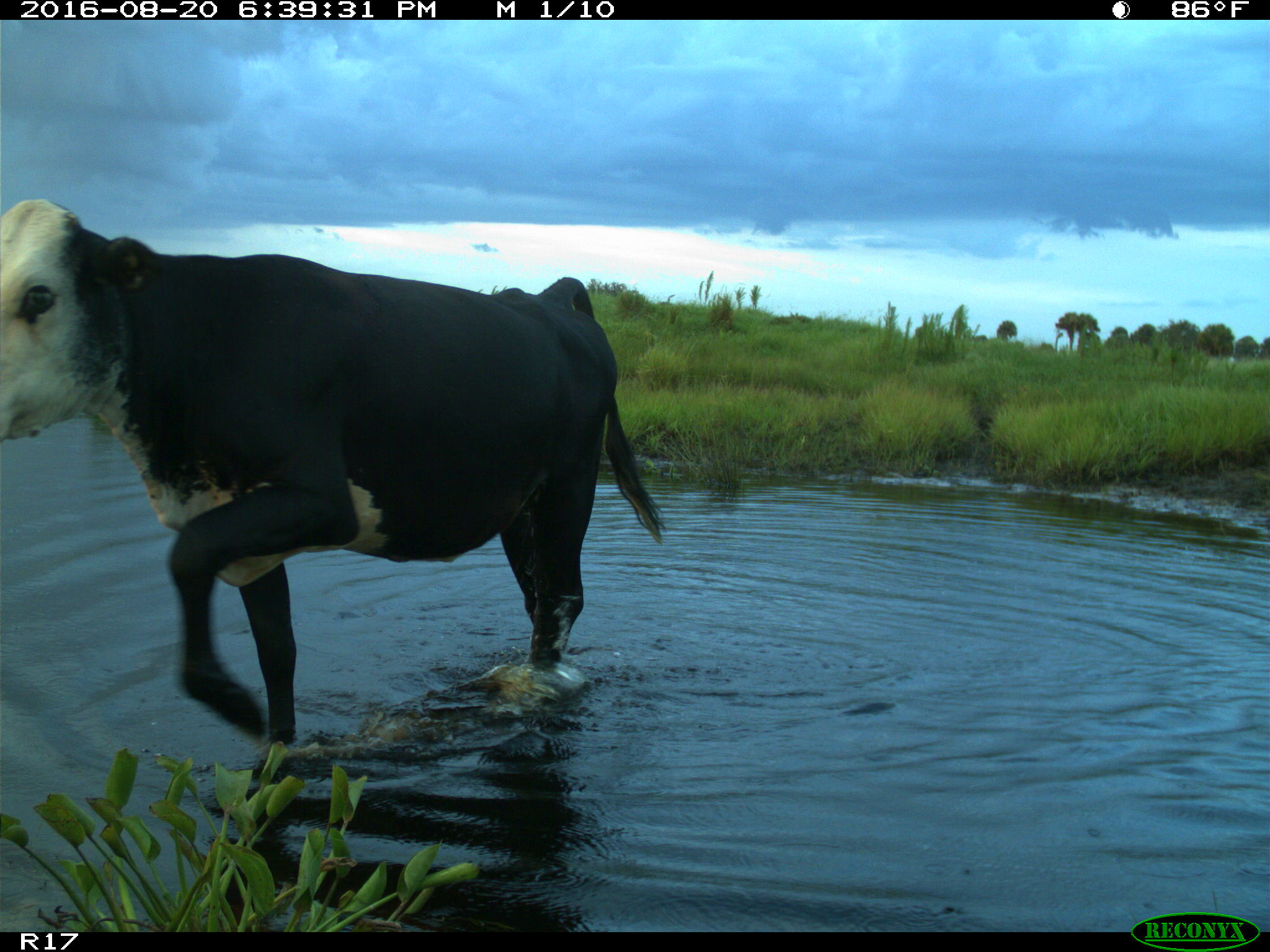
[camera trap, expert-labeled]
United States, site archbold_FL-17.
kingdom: Animalia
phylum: Chordata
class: Mammalia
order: Artiodactyla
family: Bovidae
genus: Bos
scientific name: Bos taurus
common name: domestic cow